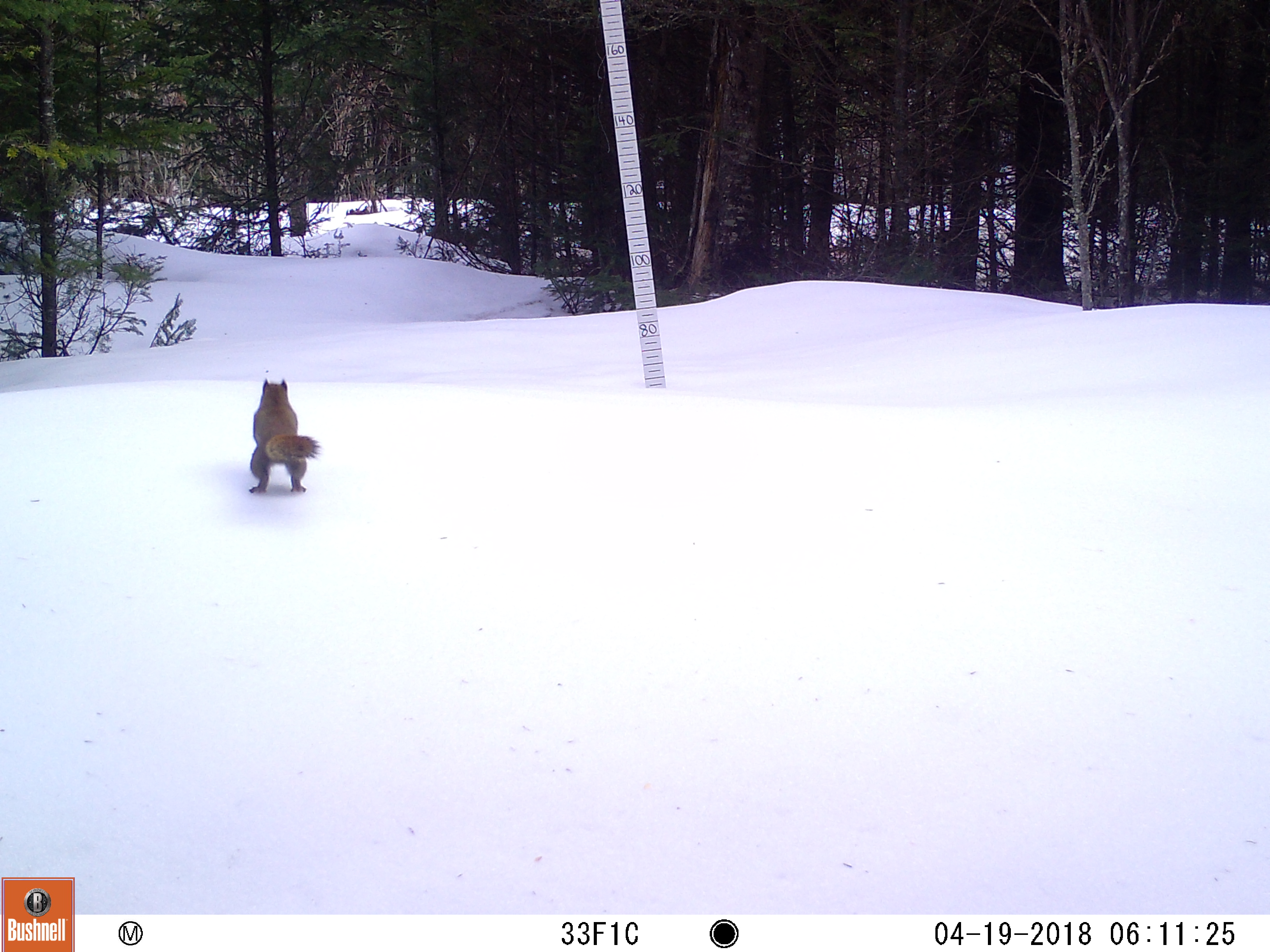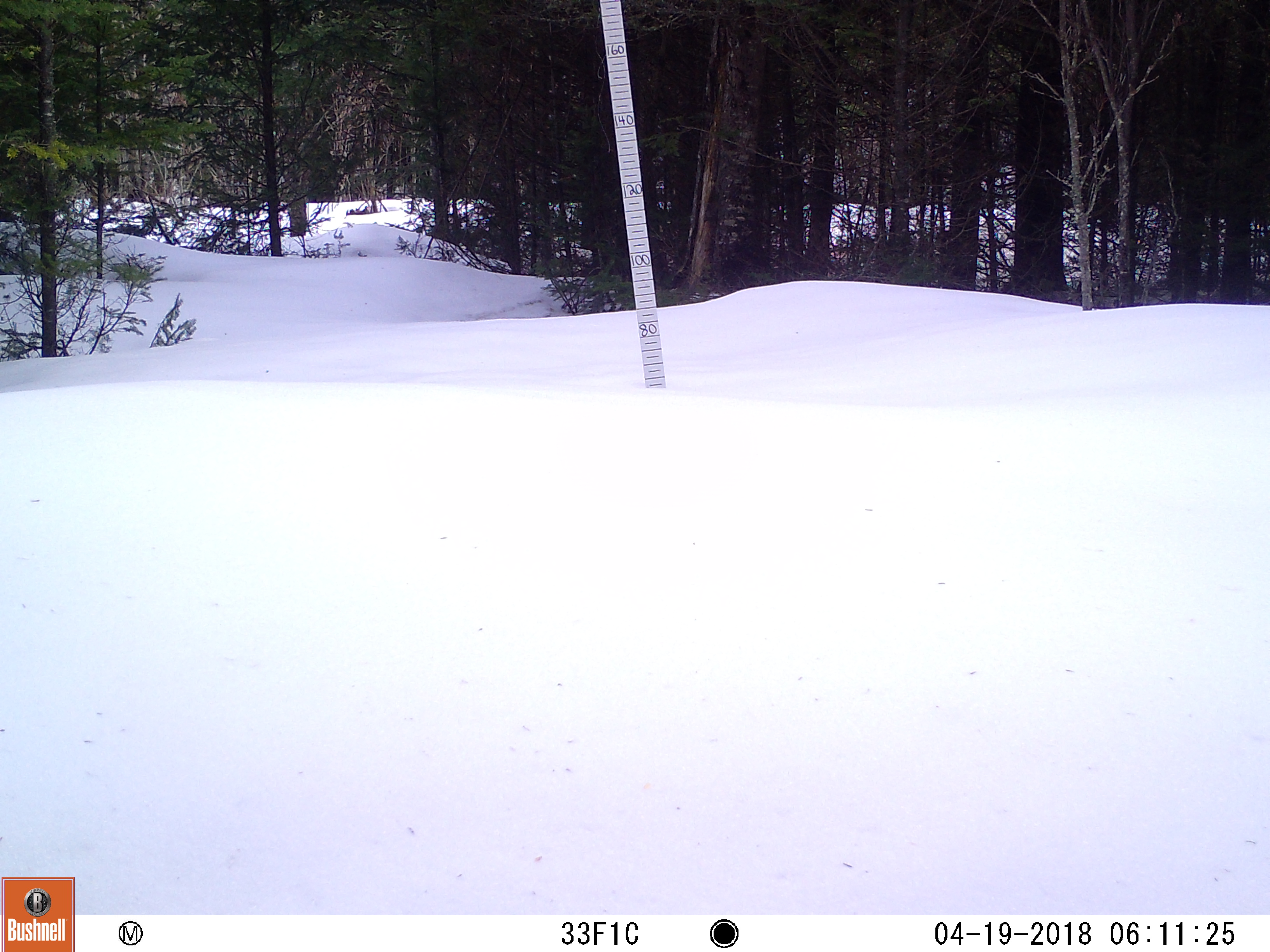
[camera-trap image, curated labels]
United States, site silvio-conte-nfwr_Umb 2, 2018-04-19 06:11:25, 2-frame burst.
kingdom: Animalia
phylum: Chordata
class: Mammalia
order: Rodentia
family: Sciuridae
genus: Tamiasciurus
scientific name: Tamiasciurus hudsonicus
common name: red squirrel